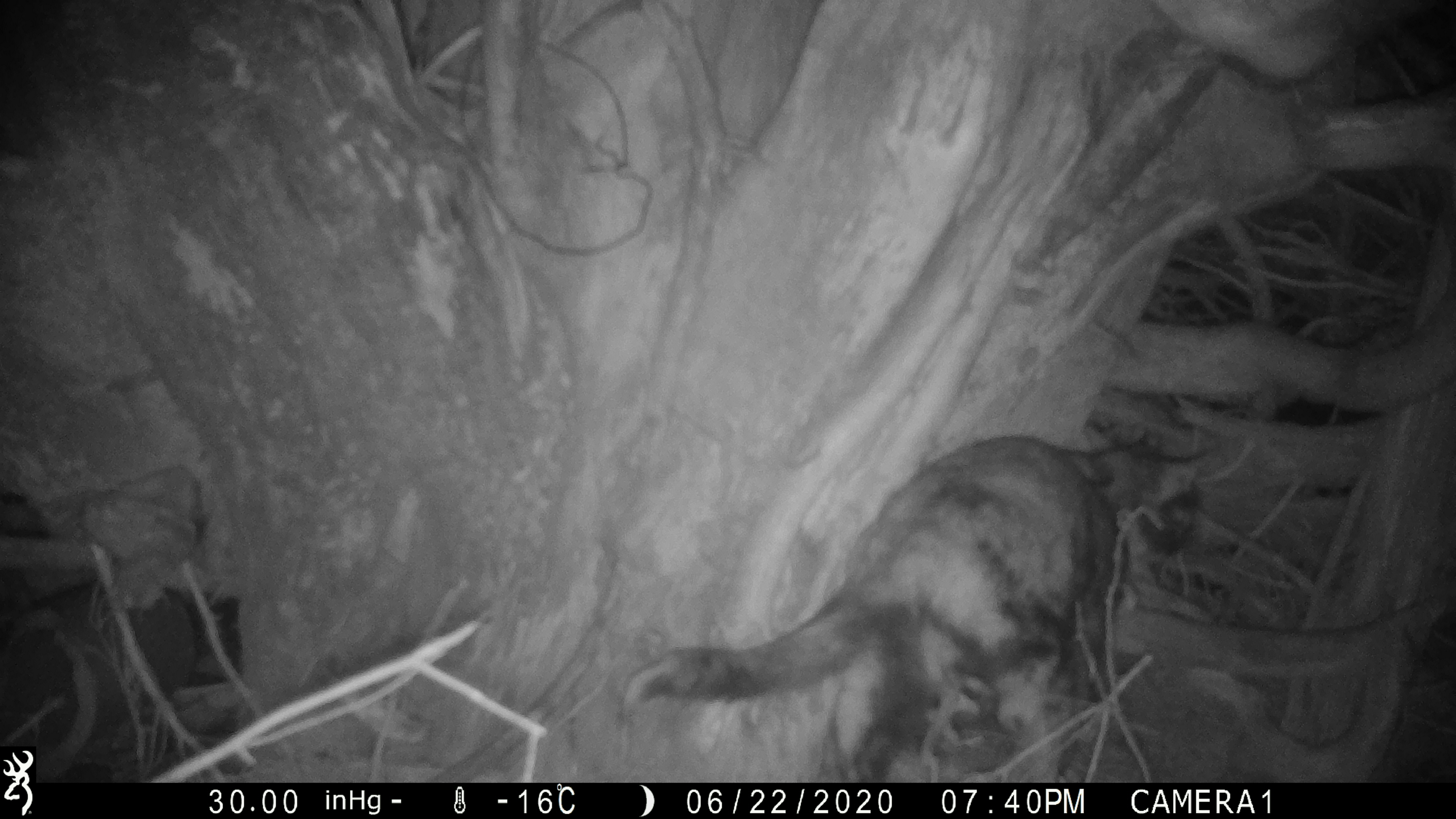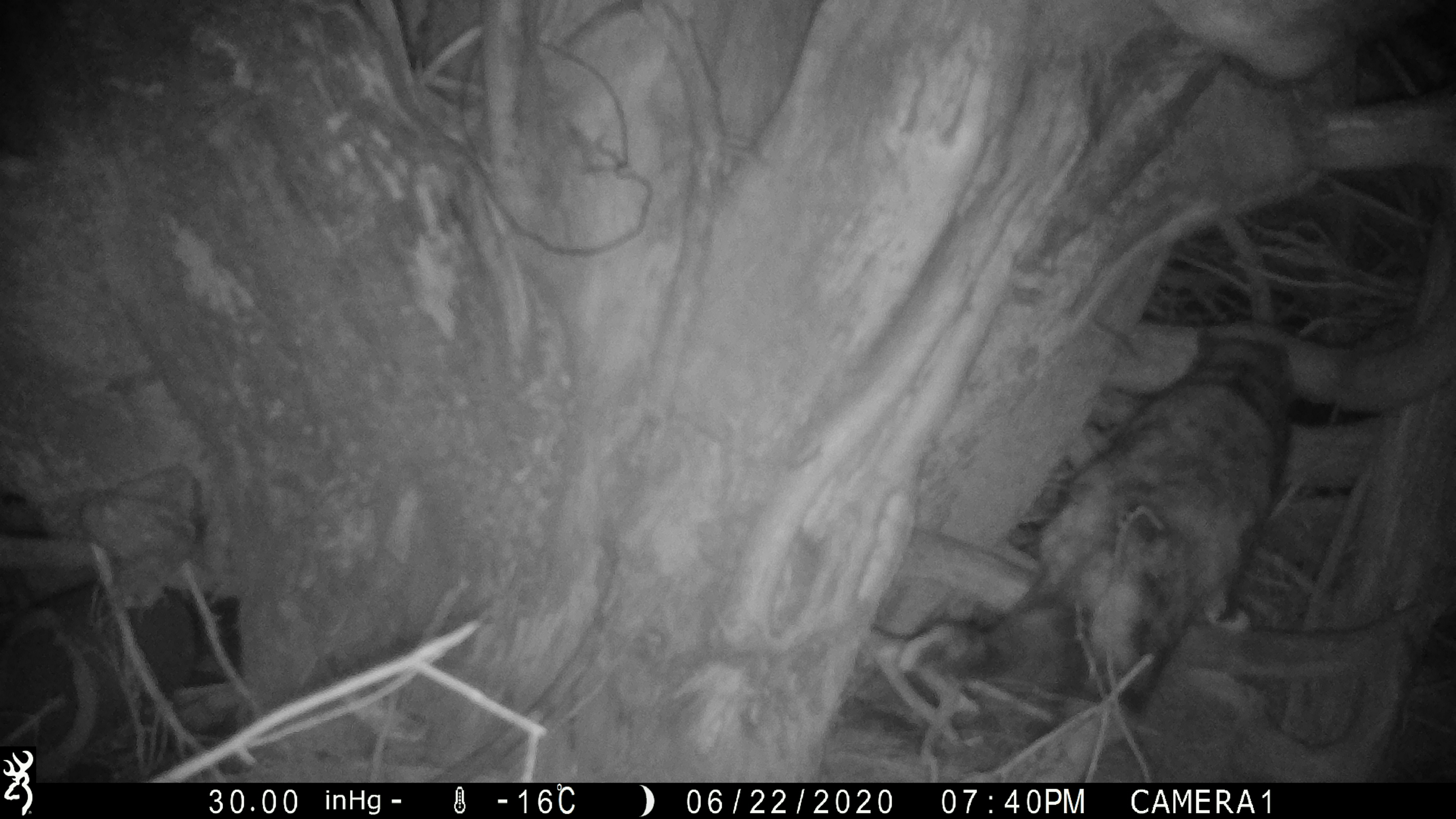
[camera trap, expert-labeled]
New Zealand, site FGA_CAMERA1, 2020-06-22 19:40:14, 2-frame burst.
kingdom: Animalia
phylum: Chordata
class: Mammalia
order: Carnivora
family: Felidae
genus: Felis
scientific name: Felis catus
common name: domestic cat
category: cat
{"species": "cat (domestic cat) (Felis catus)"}